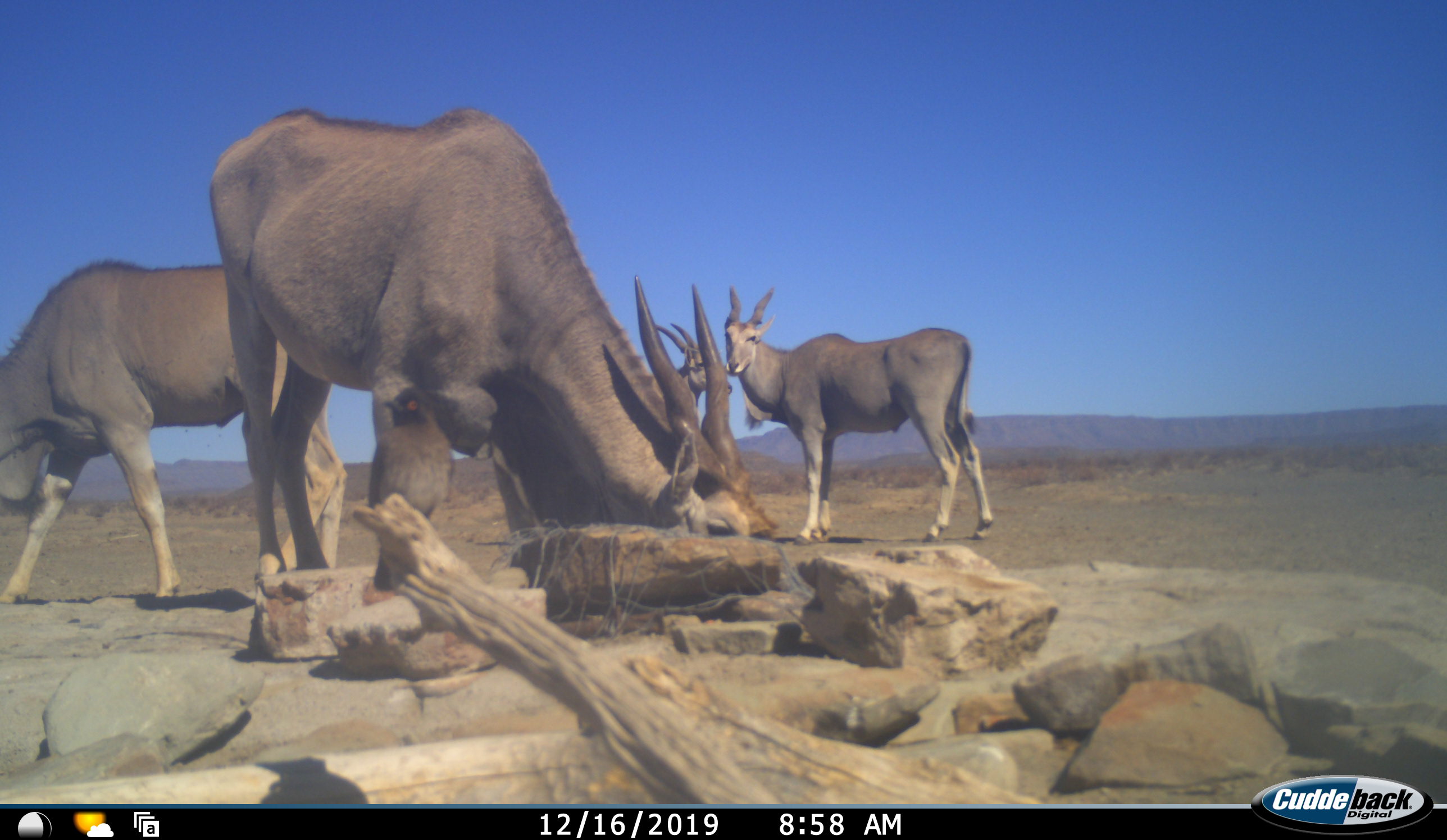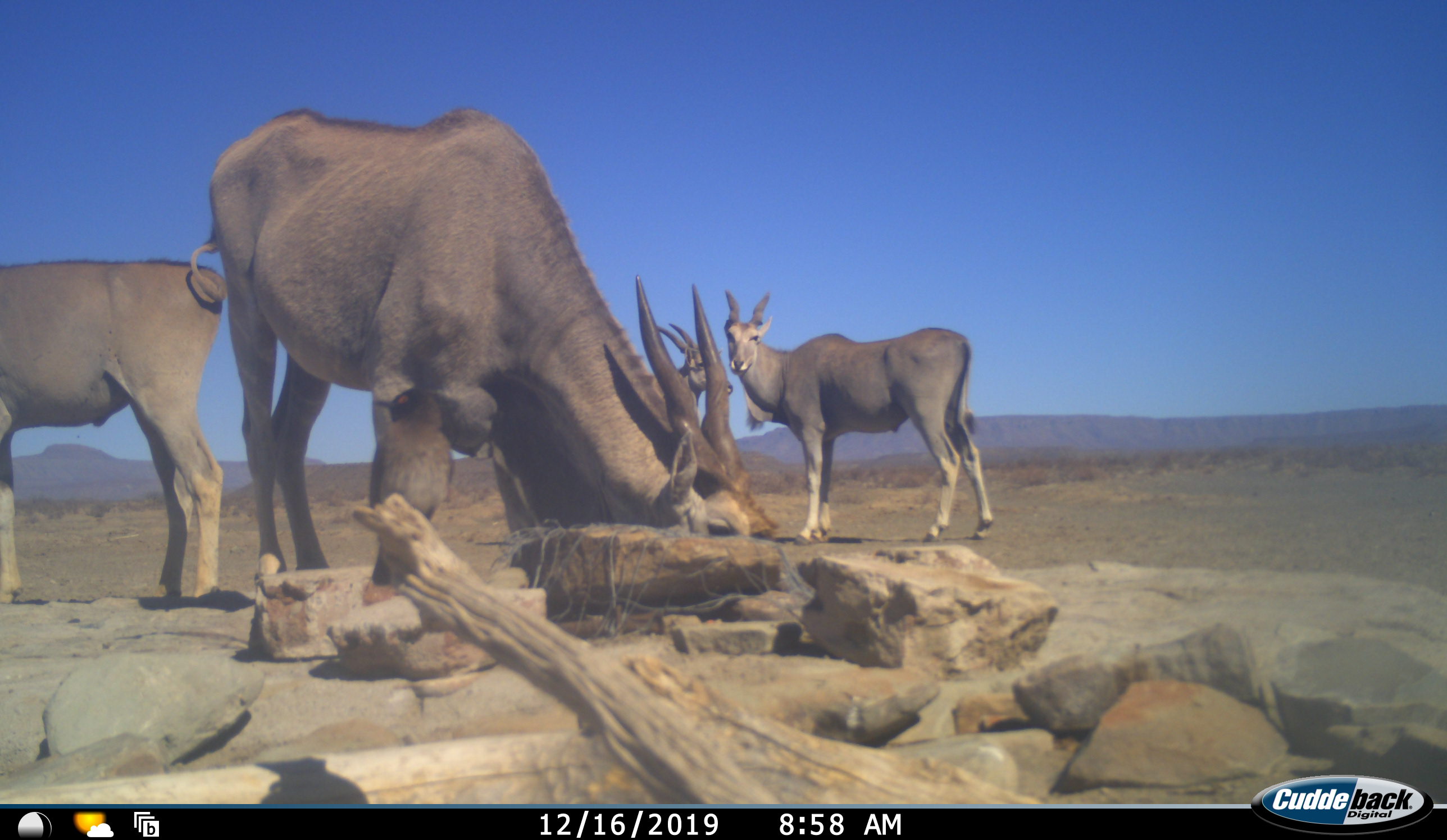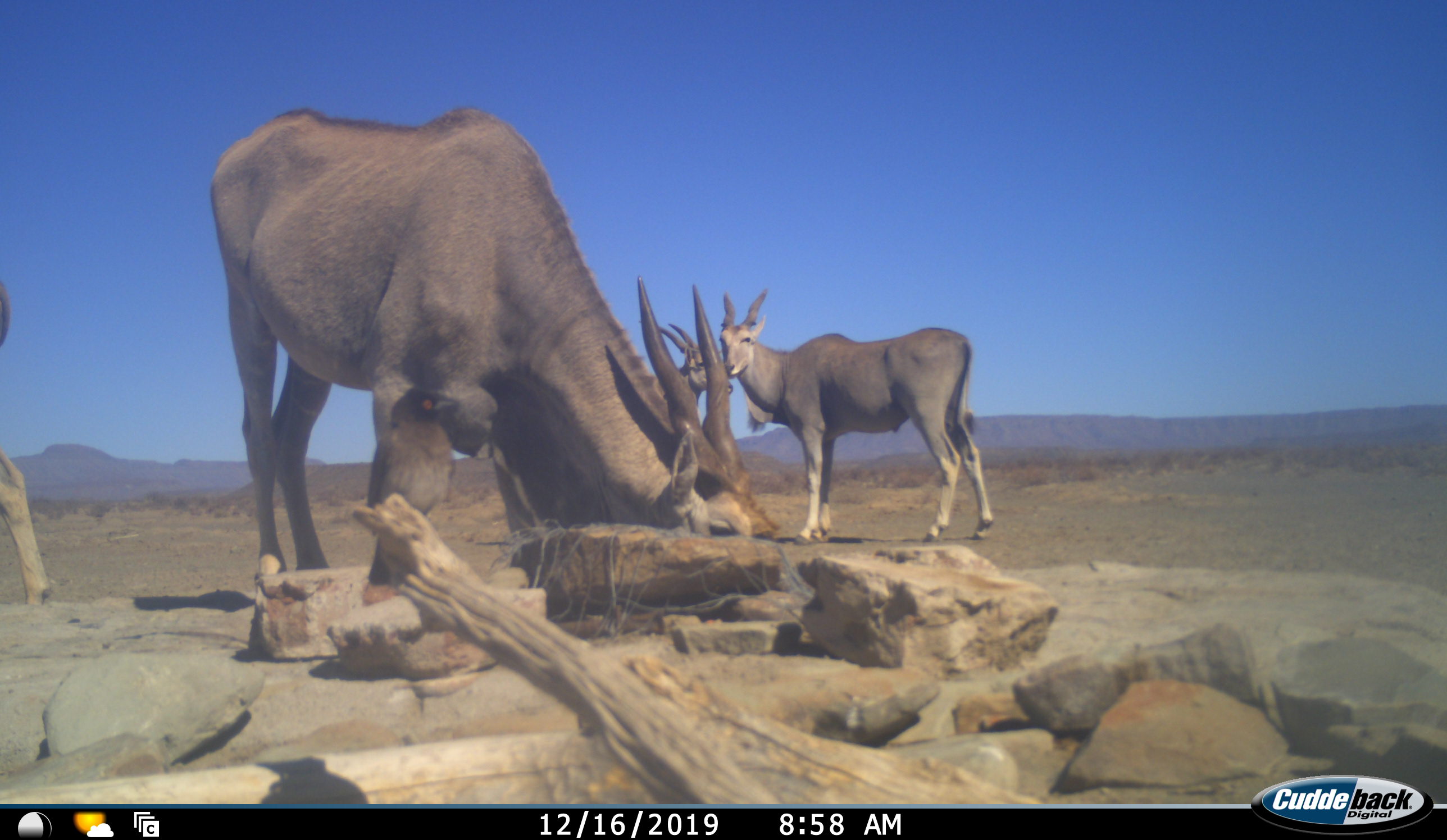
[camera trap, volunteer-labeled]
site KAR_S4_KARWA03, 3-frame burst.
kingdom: Animalia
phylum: Chordata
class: Mammalia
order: Artiodactyla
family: Bovidae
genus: Tragelaphus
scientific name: Tragelaphus oryx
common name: eland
Eland (Tragelaphus oryx), count 4. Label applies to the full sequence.